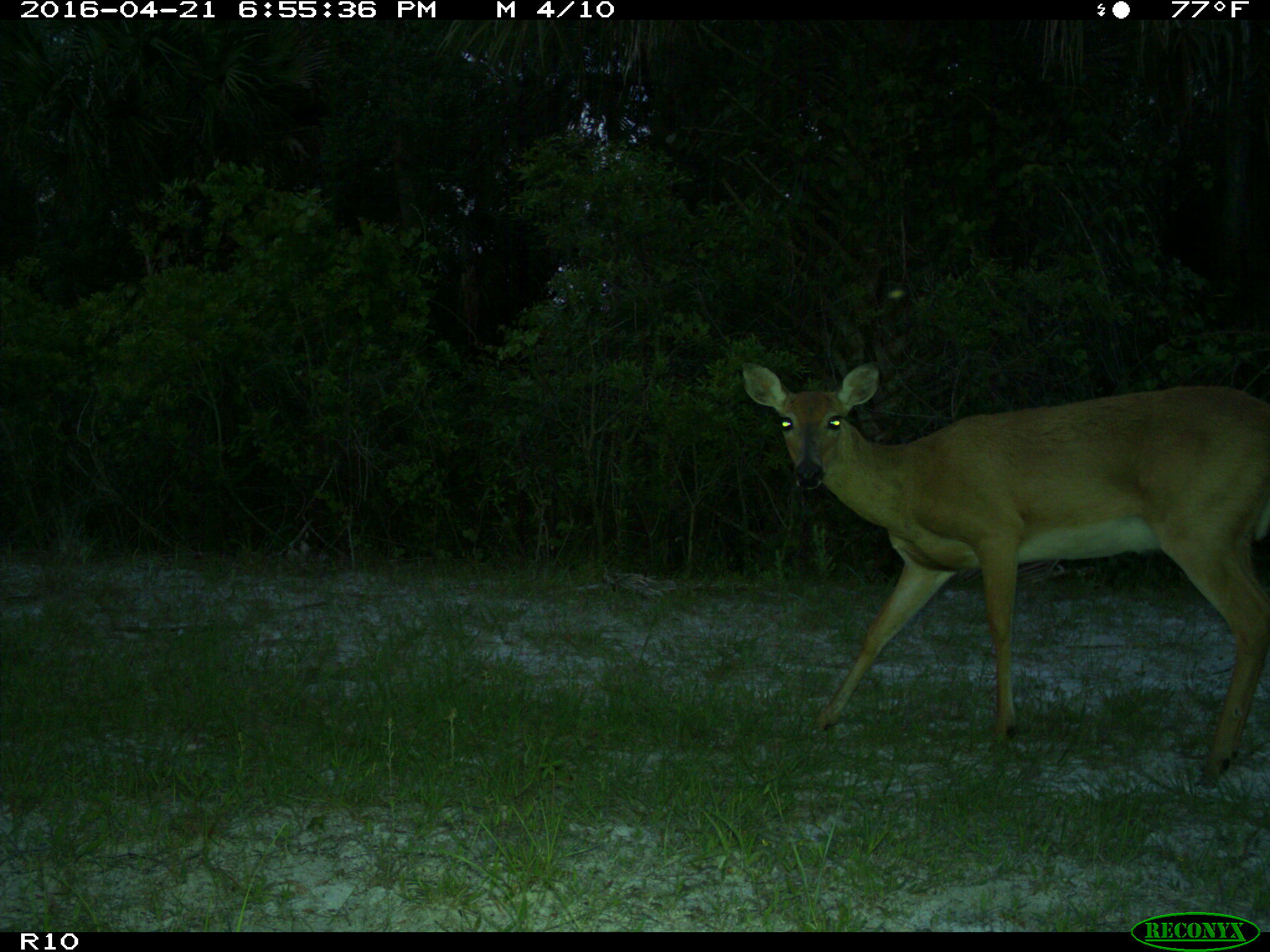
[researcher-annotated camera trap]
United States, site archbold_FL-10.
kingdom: Animalia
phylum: Chordata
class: Mammalia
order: Artiodactyla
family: Cervidae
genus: Odocoileus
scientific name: Odocoileus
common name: deer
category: unidentified deer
Unidentified deer (deer) (Odocoileus).